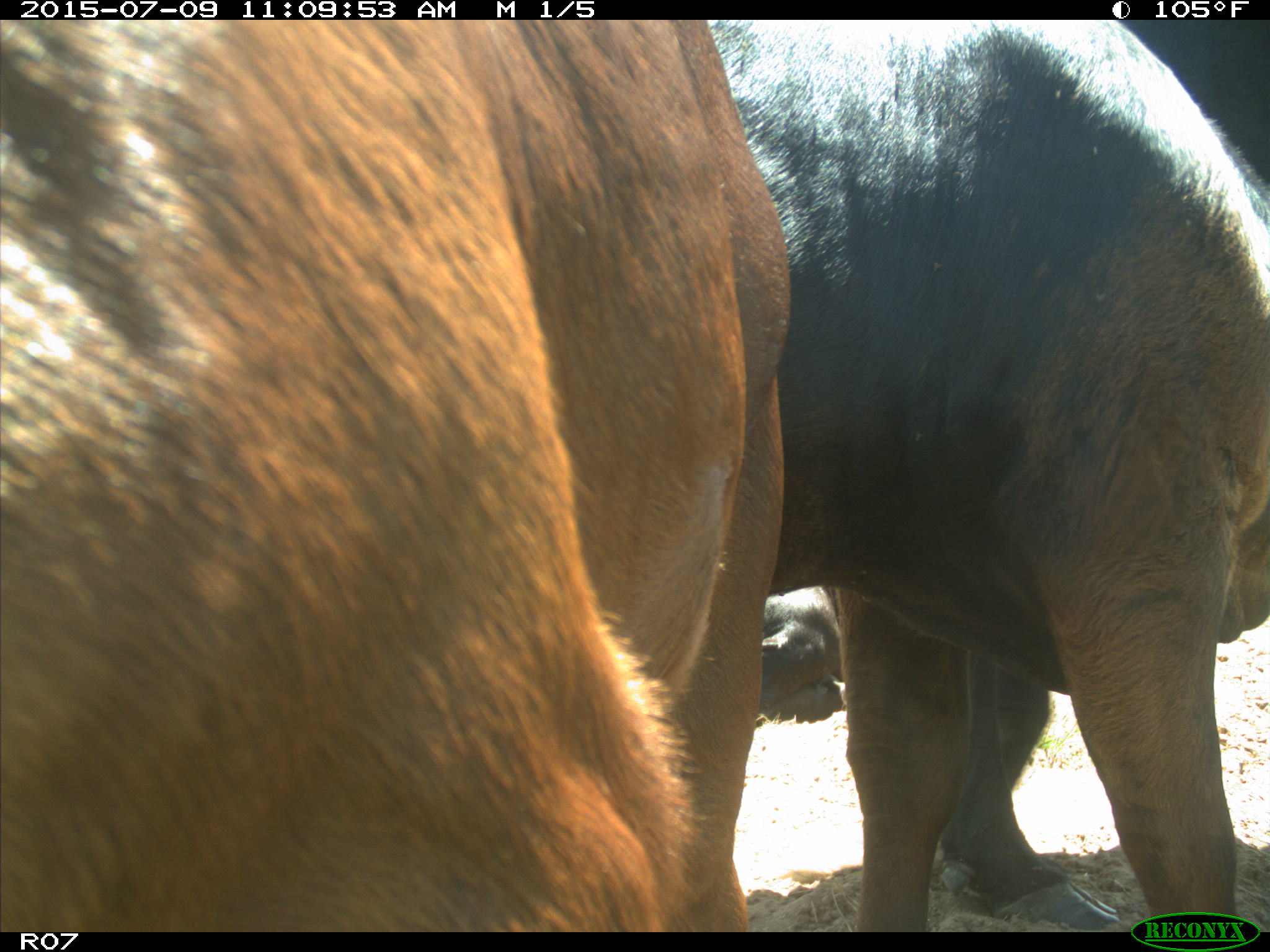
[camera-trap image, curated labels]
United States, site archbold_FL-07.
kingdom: Animalia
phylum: Chordata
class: Mammalia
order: Artiodactyla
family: Bovidae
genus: Bos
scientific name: Bos taurus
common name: domestic cow